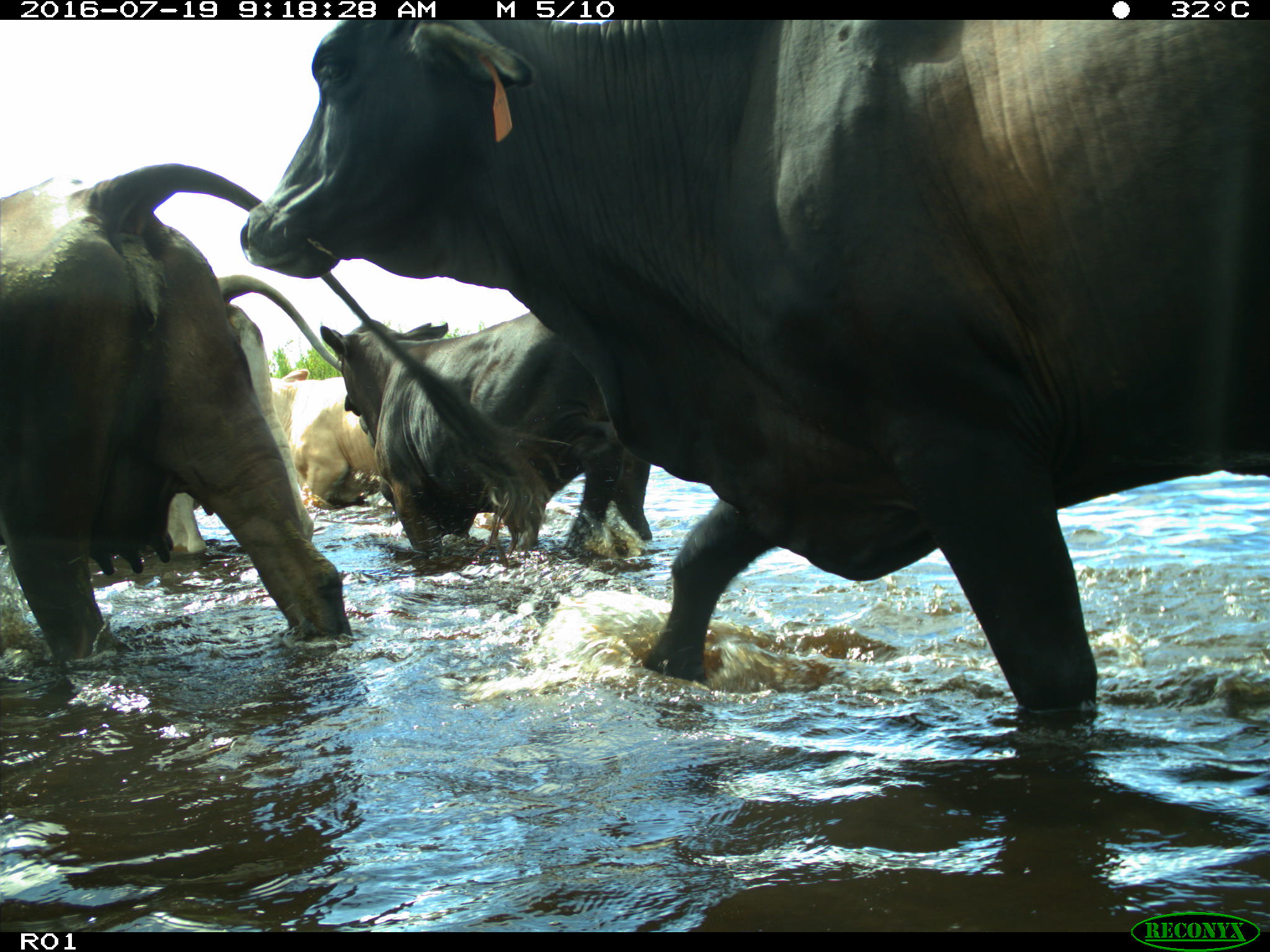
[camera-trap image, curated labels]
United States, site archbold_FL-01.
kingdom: Animalia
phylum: Chordata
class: Mammalia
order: Artiodactyla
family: Bovidae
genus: Bos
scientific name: Bos taurus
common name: domestic cow